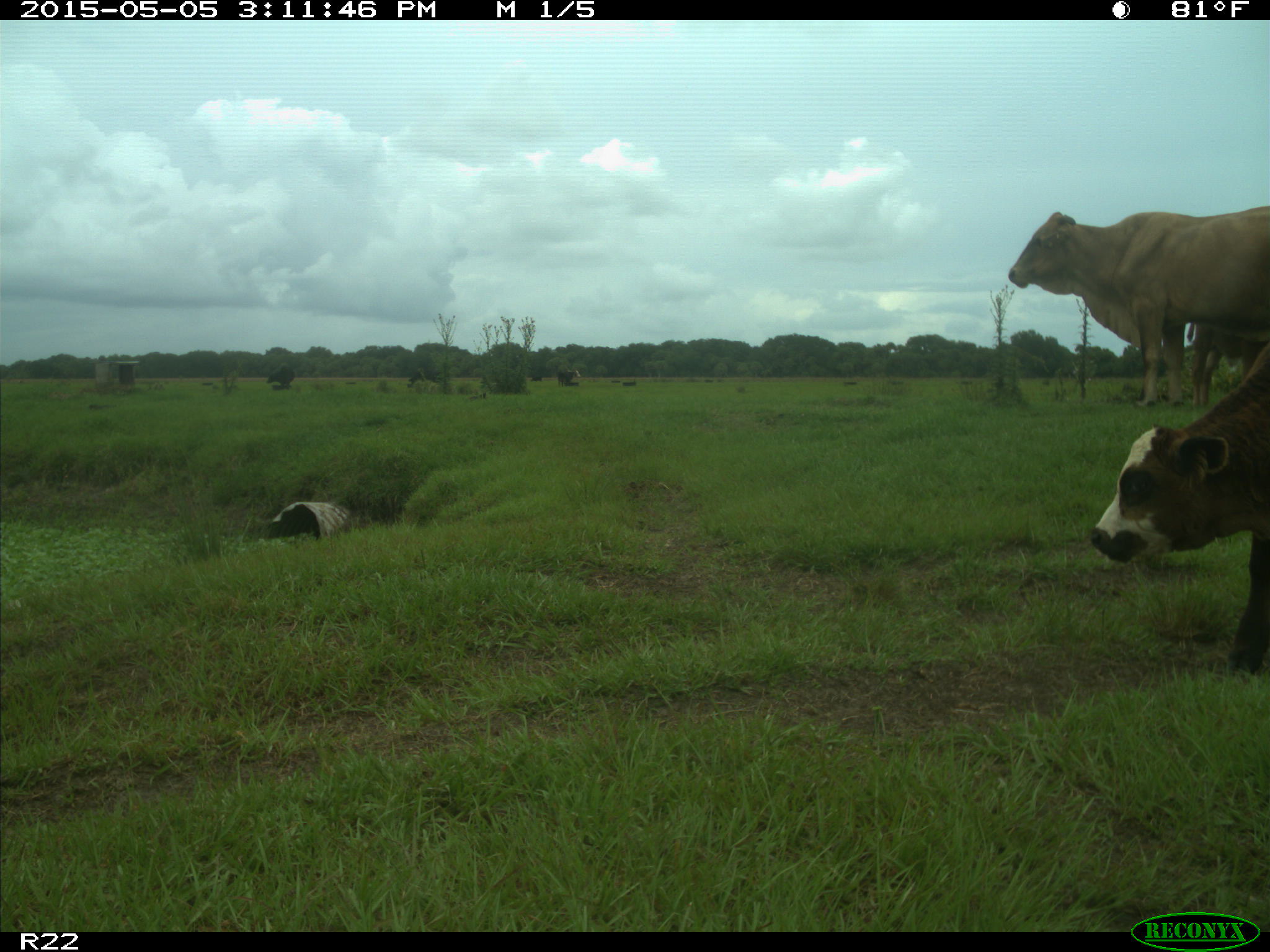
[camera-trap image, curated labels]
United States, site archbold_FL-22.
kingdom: Animalia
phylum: Chordata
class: Mammalia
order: Artiodactyla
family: Bovidae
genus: Bos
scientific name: Bos taurus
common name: domestic cow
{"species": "Bos taurus (domestic cow)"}